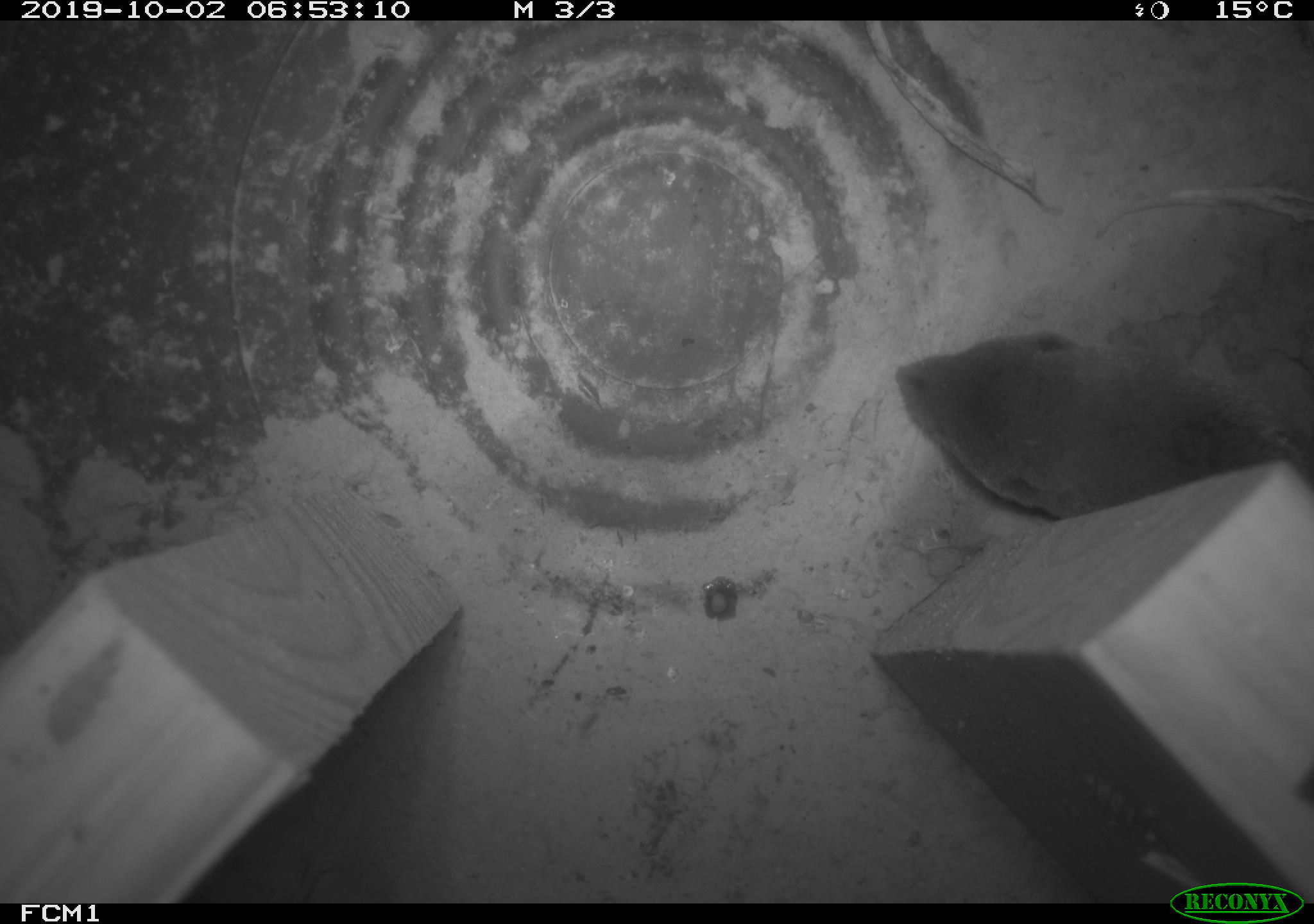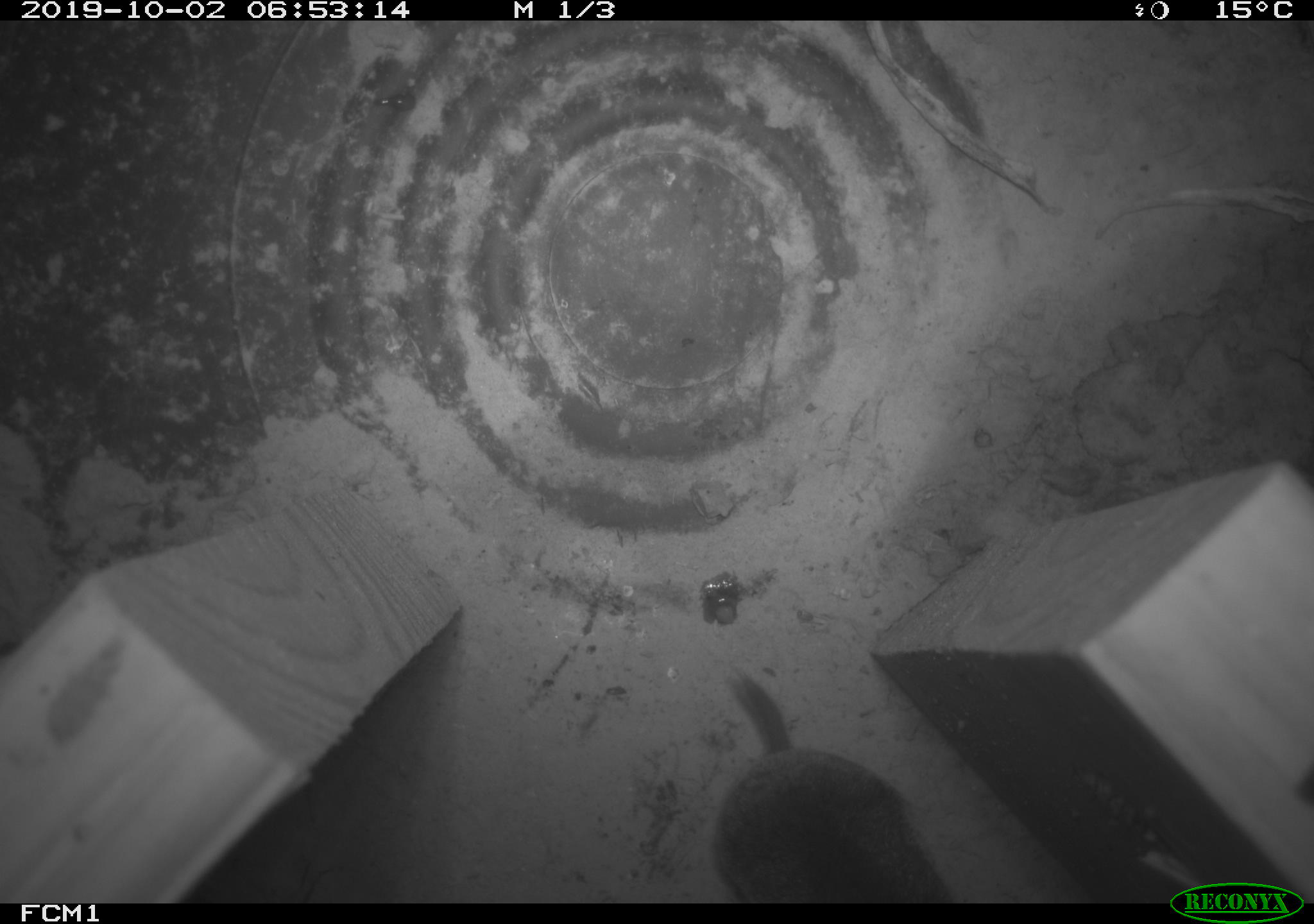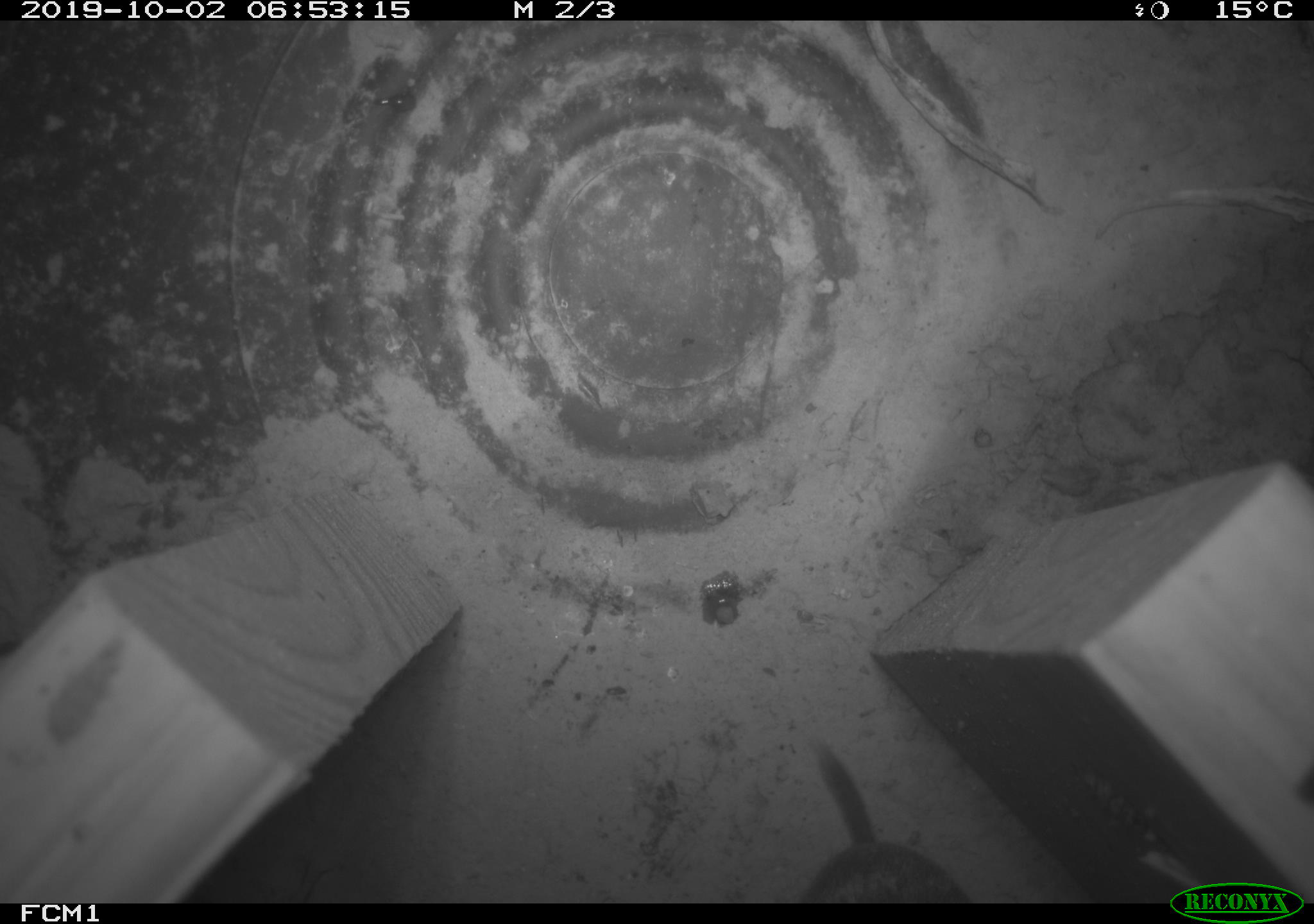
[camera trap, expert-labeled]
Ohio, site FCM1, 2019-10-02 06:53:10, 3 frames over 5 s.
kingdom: Animalia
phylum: Chordata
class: Mammalia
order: Eulipotyphla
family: Soricidae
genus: Blarina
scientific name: Blarina brevicauda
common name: northern short-tailed shrew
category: n. short-tailed shrew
N. short-tailed shrew (northern short-tailed shrew) (Blarina brevicauda).